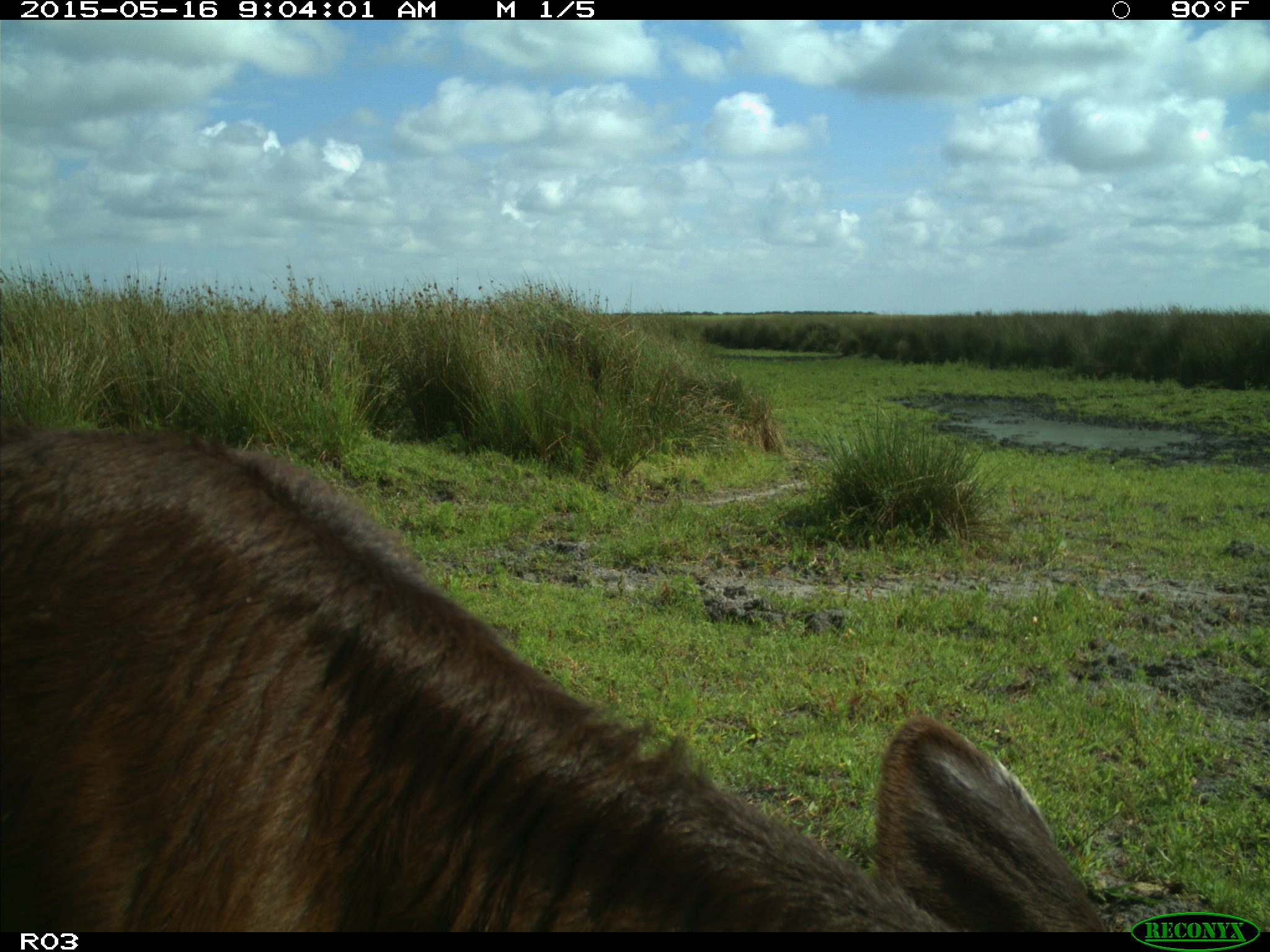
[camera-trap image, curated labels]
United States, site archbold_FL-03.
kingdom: Animalia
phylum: Chordata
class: Mammalia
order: Artiodactyla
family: Bovidae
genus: Bos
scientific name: Bos taurus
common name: domestic cow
Bos taurus (domestic cow).